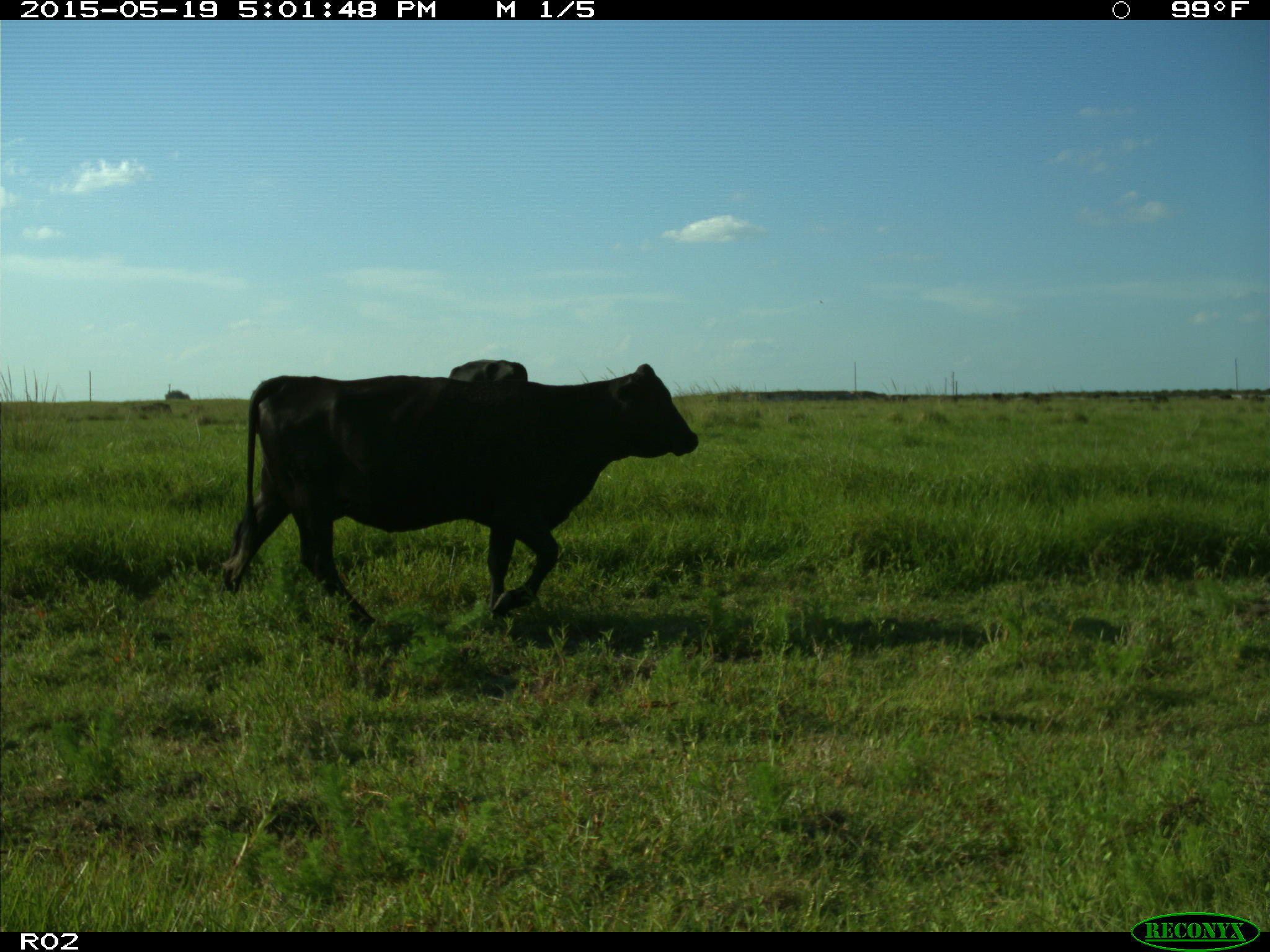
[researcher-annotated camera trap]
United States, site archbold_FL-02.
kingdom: Animalia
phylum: Chordata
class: Mammalia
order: Artiodactyla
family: Bovidae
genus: Bos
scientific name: Bos taurus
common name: domestic cow